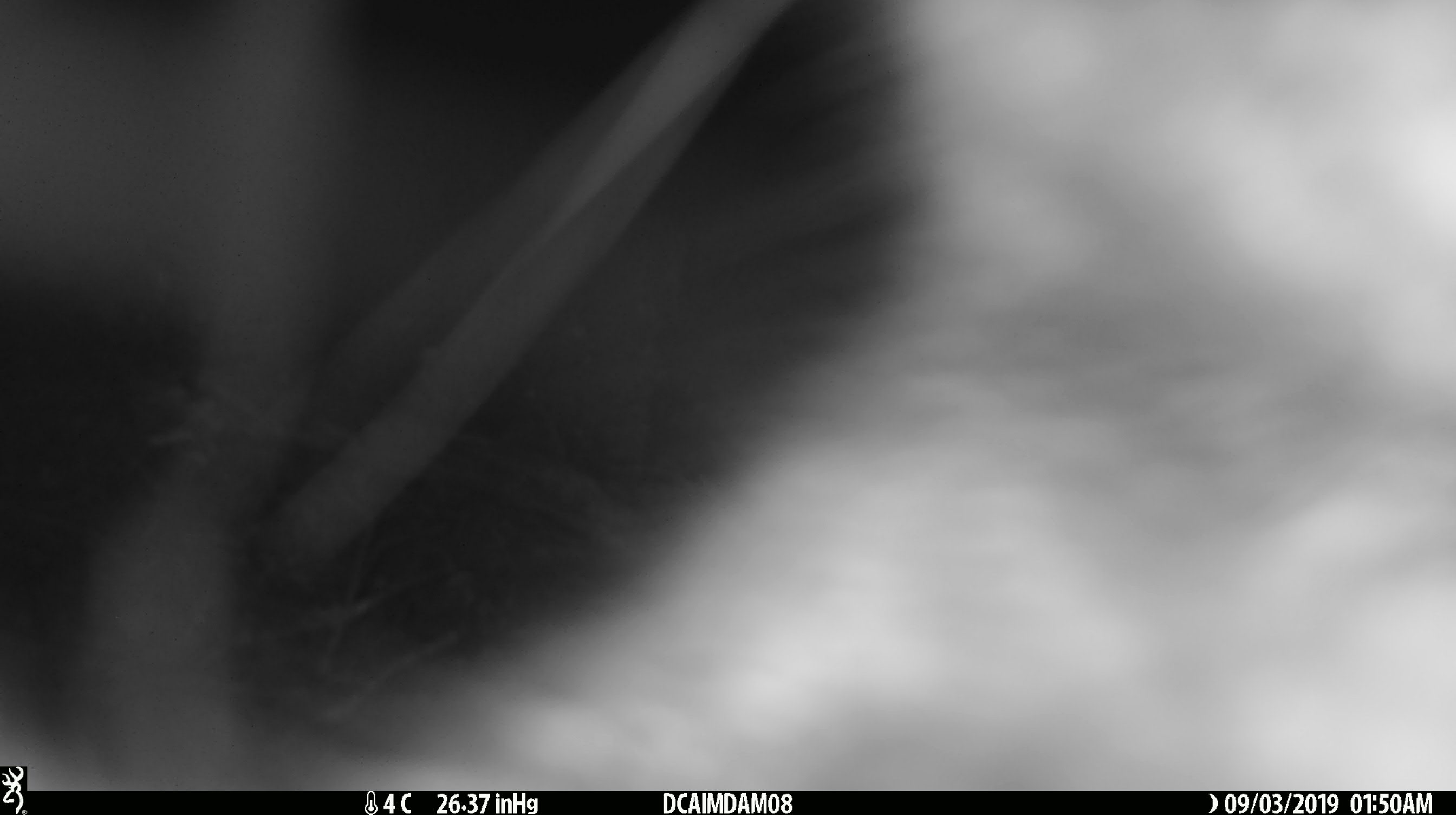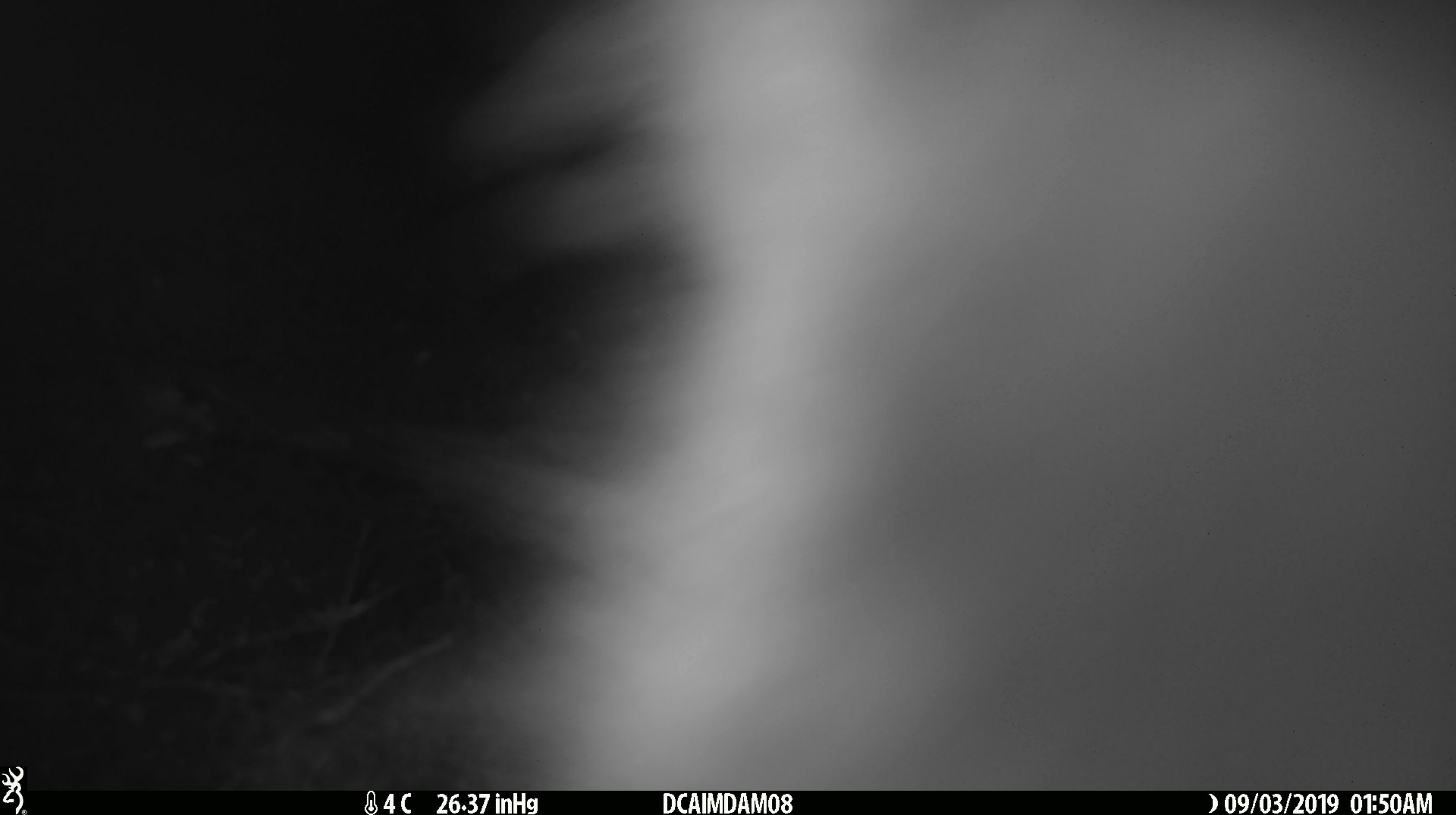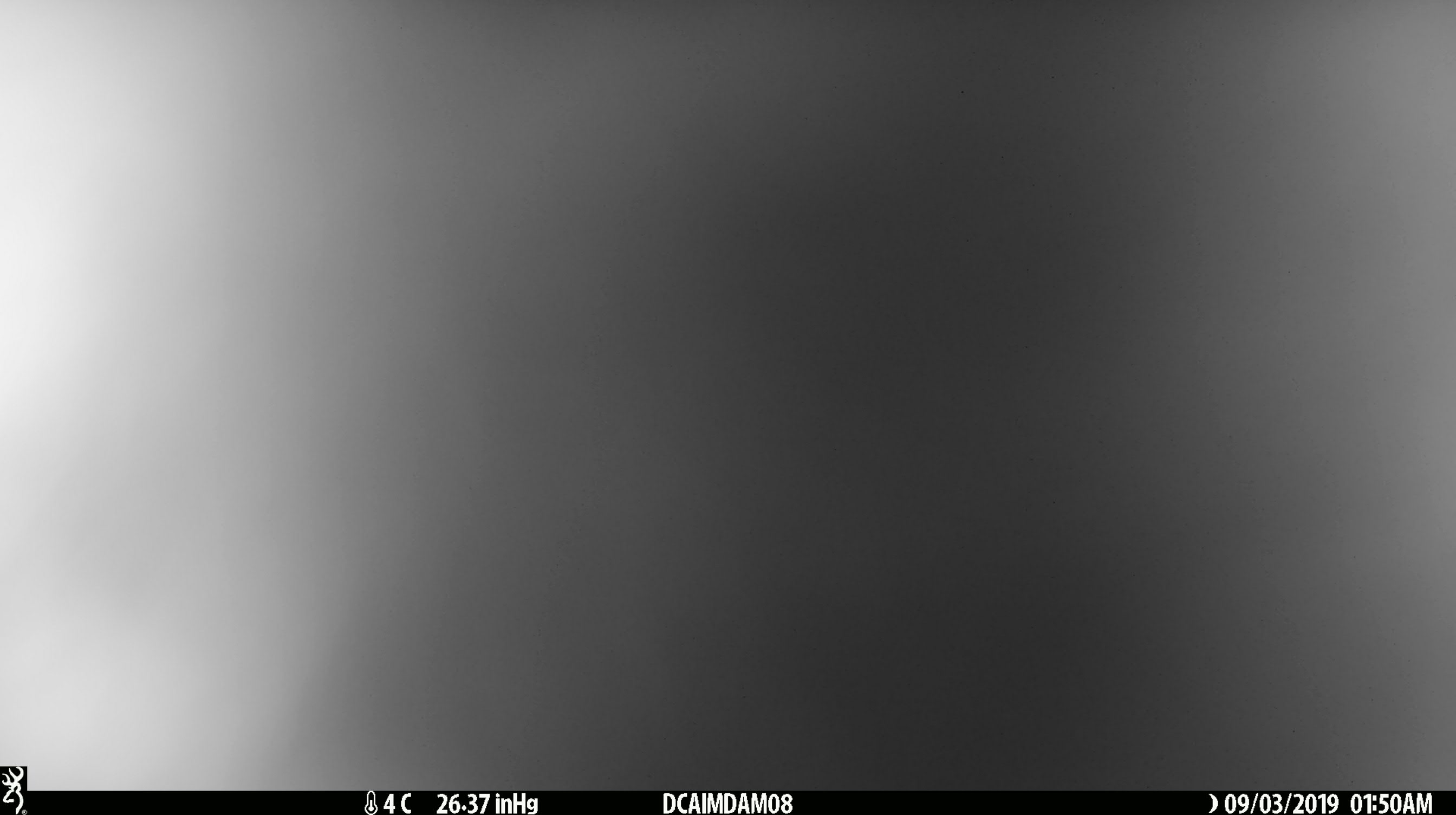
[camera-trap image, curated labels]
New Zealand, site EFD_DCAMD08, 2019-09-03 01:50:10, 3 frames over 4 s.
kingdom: Animalia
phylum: Chordata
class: Mammalia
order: Diprotodontia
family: Phalangeridae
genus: Trichosurus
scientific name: Trichosurus vulpecula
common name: common brushtail possum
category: possum